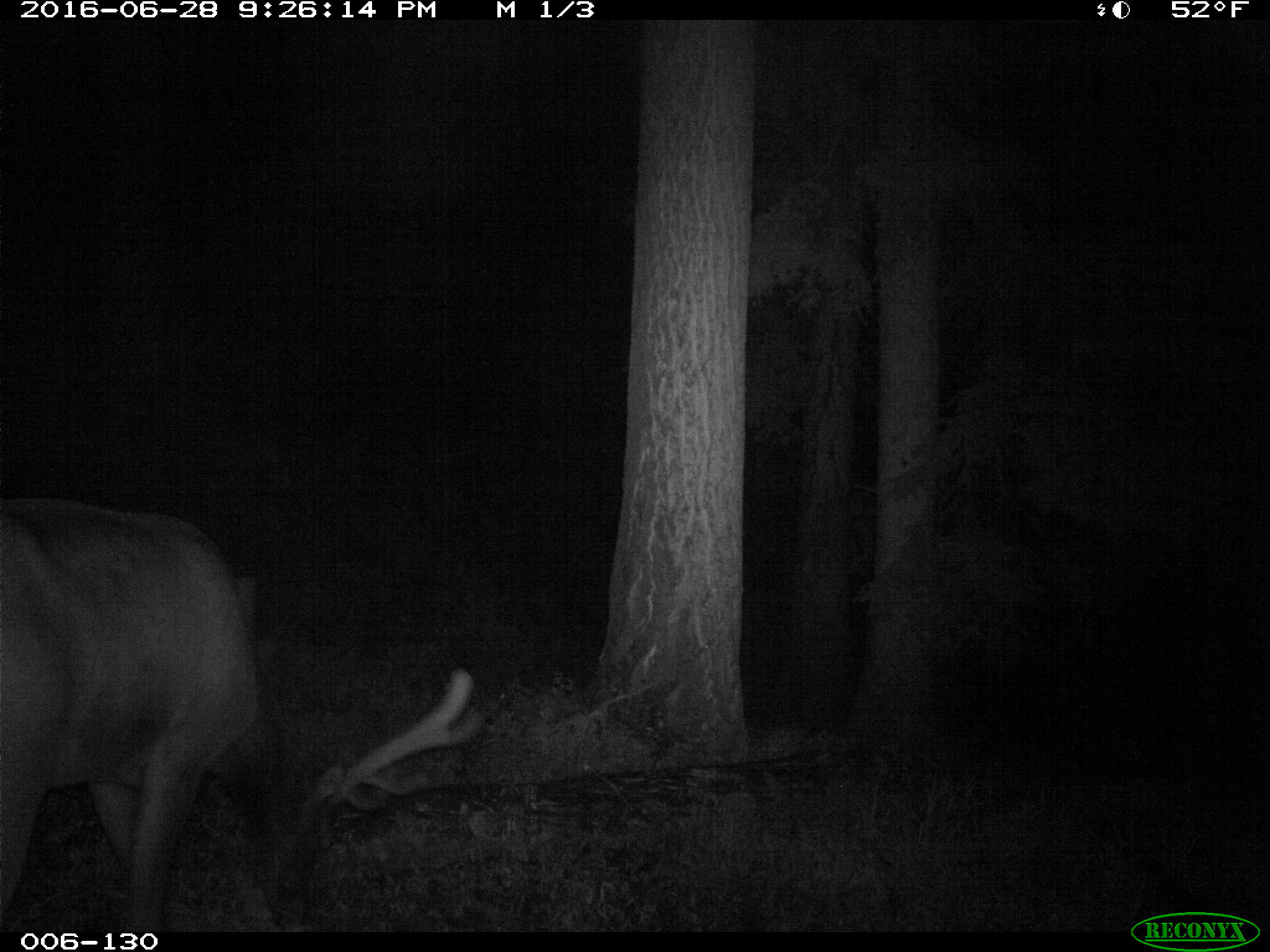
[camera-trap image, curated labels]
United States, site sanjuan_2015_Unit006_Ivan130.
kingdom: Animalia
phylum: Chordata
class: Mammalia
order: Artiodactyla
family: Cervidae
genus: Cervus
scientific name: Cervus elaphus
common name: red deer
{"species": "Cervus elaphus (red deer)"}